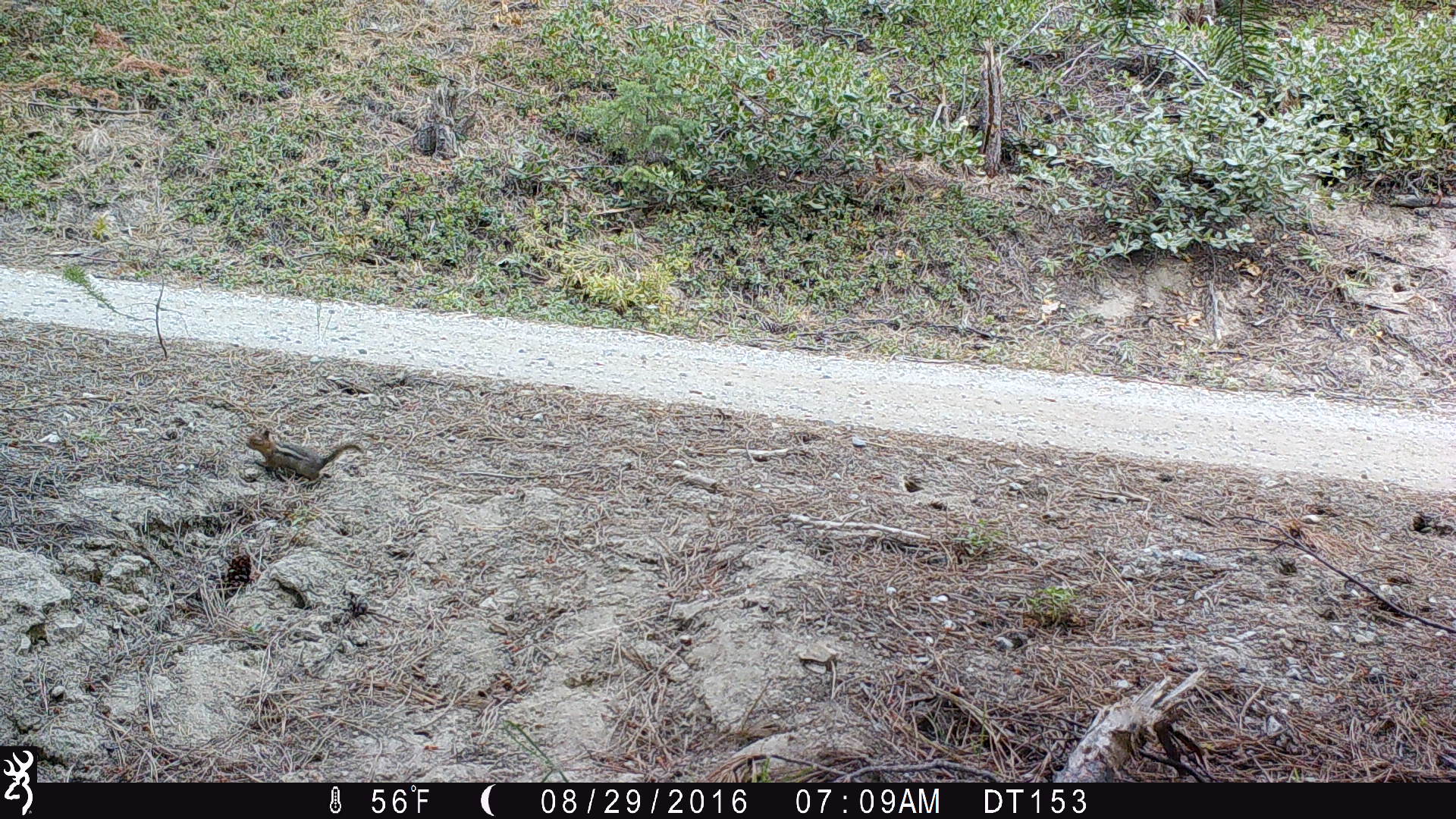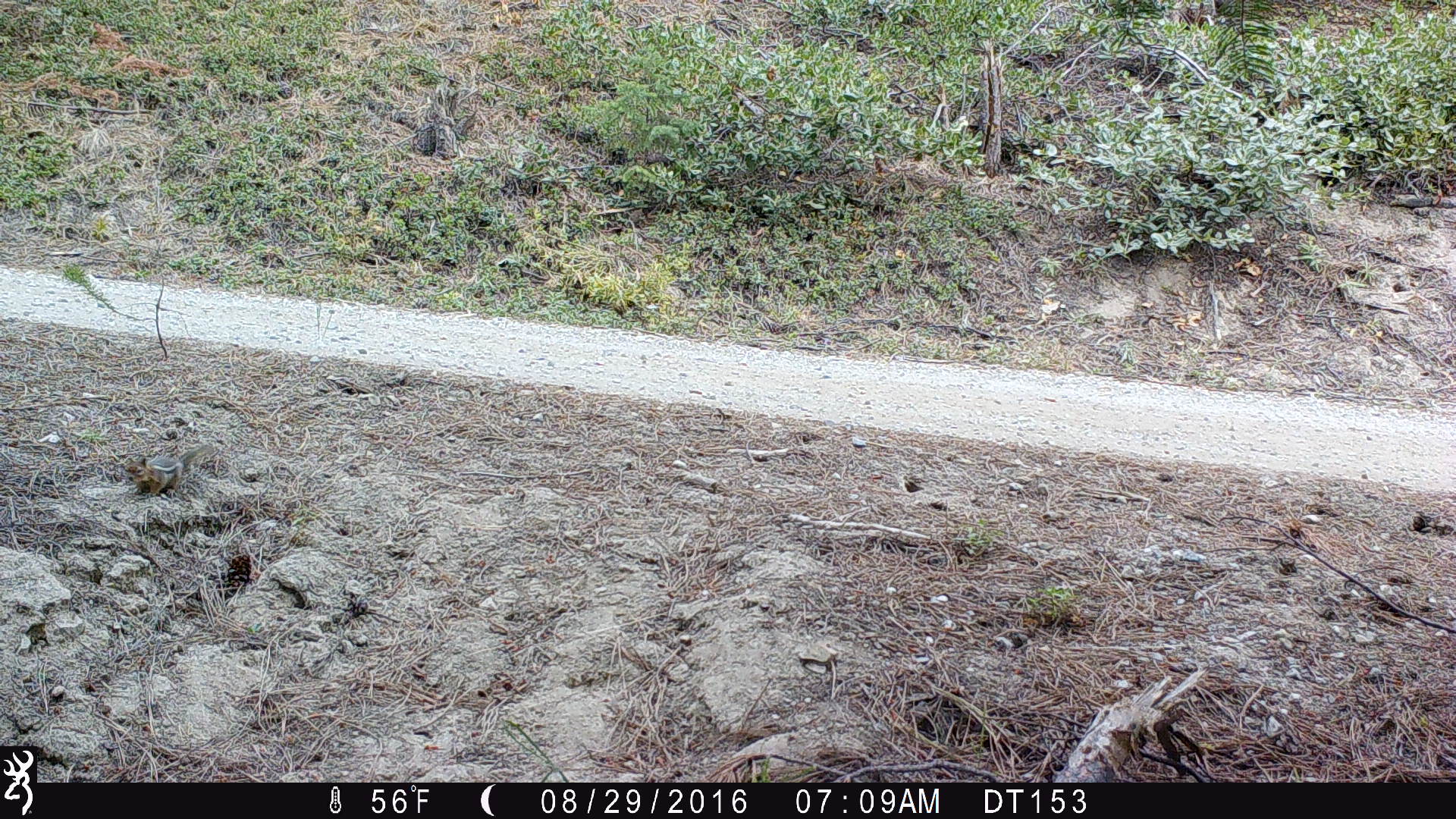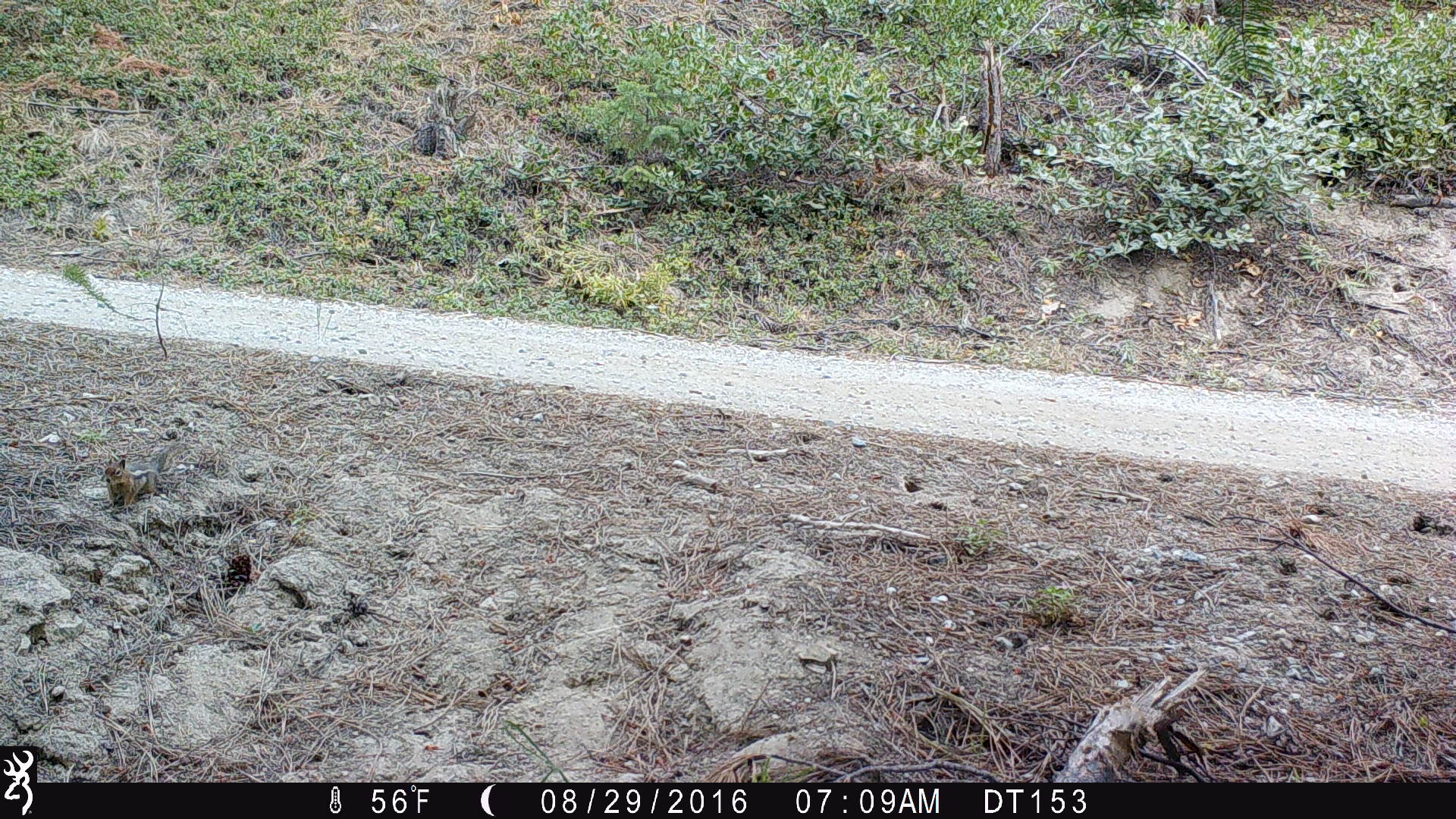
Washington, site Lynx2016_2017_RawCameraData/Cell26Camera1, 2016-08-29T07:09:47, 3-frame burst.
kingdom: Animalia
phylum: Chordata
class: Mammalia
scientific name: Mammalia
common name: small mammal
Small mammal (Mammalia). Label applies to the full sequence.